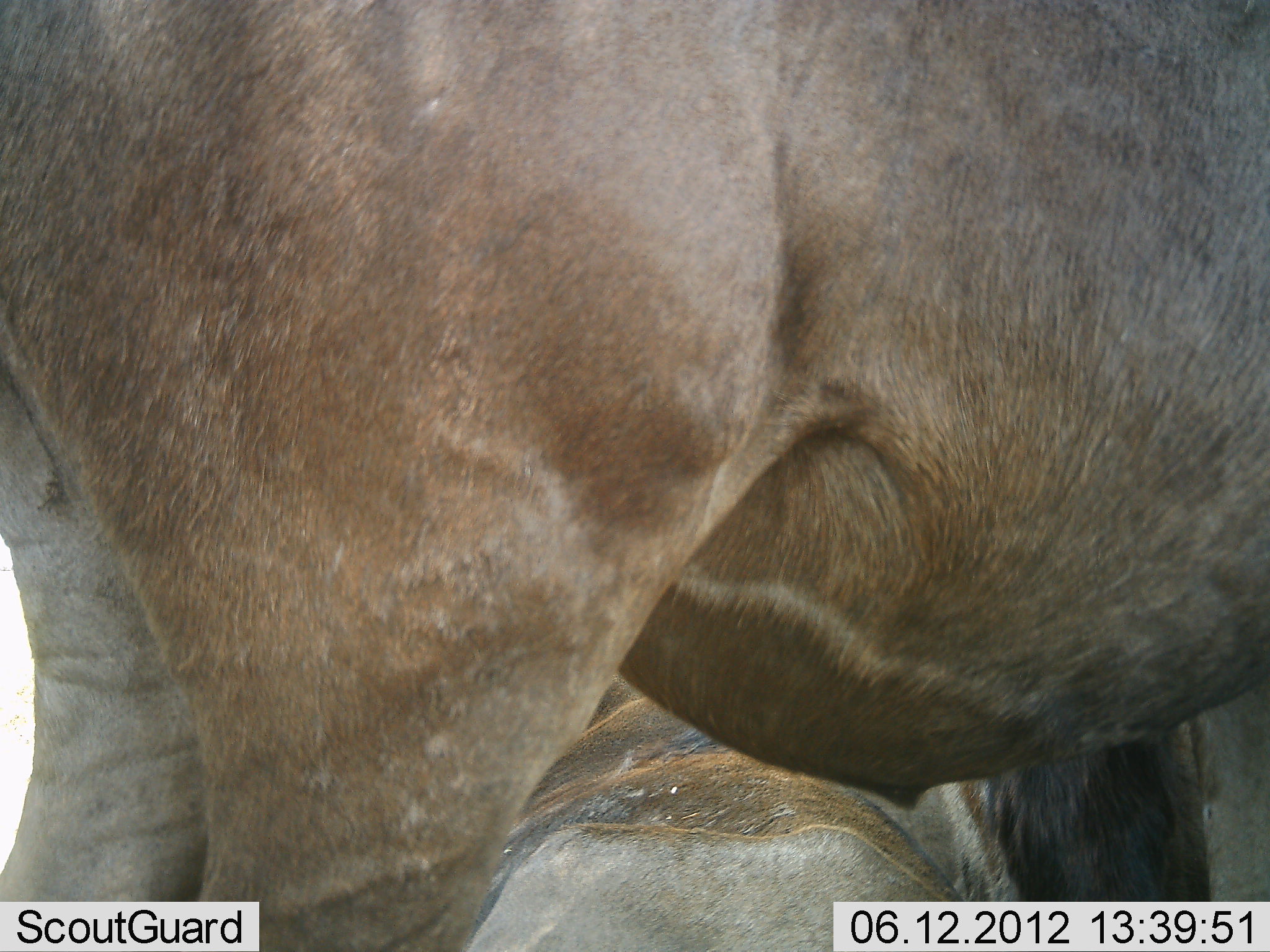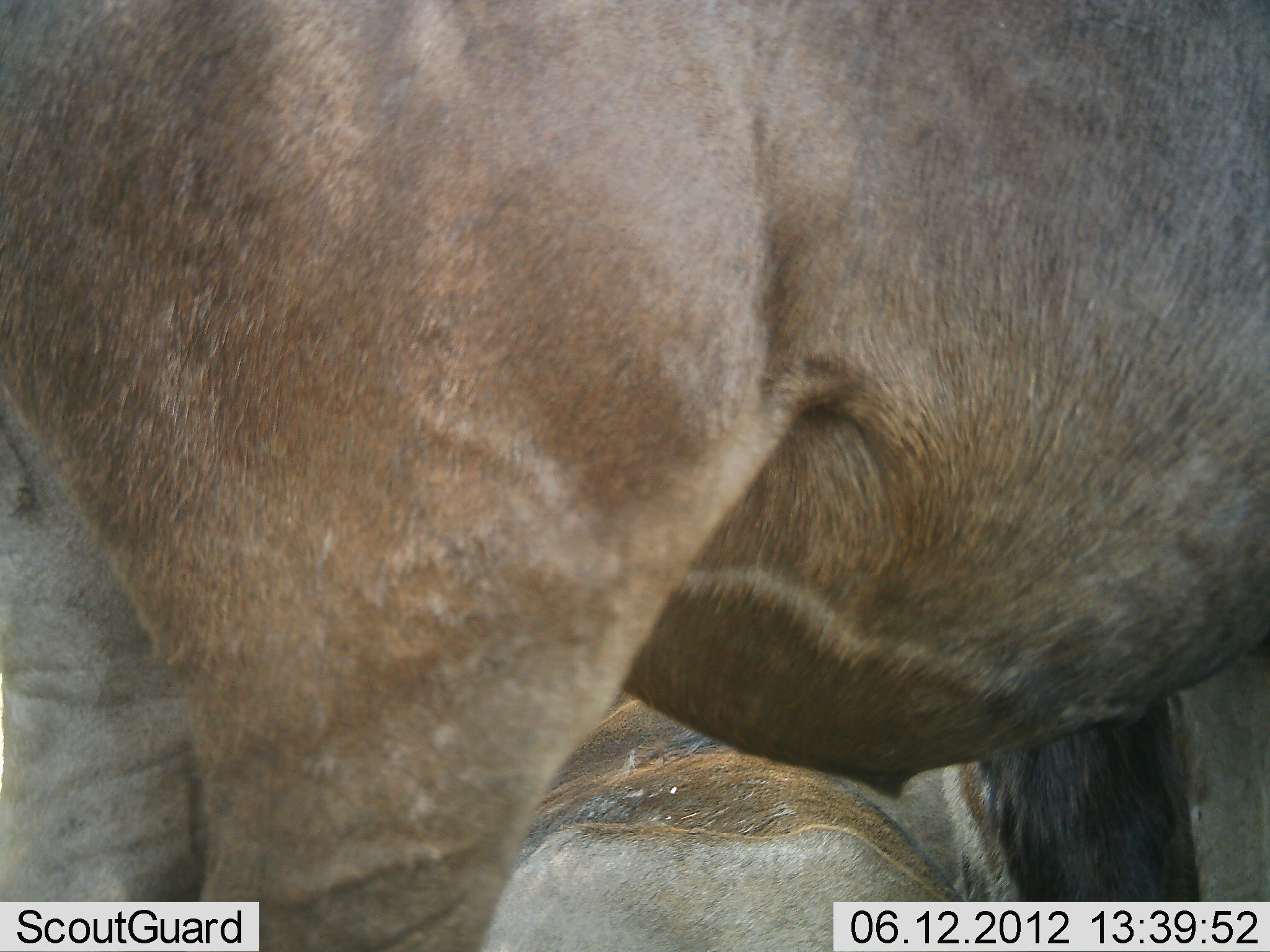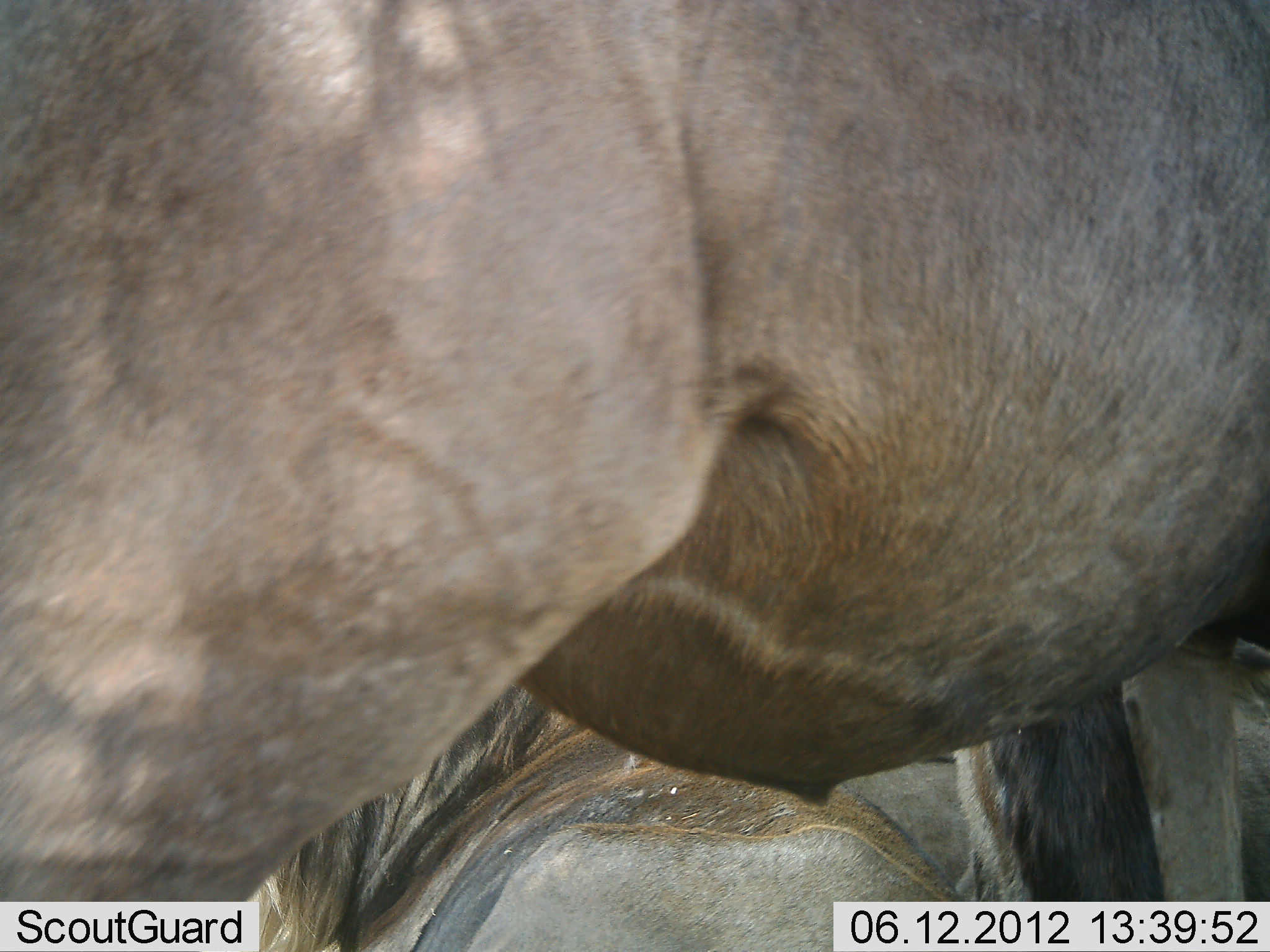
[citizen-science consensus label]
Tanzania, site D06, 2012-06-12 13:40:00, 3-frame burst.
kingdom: Animalia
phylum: Chordata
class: Mammalia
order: Artiodactyla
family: Bovidae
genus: Connochaetes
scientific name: Connochaetes taurinus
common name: blue wildebeest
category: wildebeest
Wildebeest (blue wildebeest) (Connochaetes taurinus), count 2. Behavior (volunteer vote fractions): standing 71%, resting 71%, moving 0%, interacting 14%. Young present (vote fraction): 0%. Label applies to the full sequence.